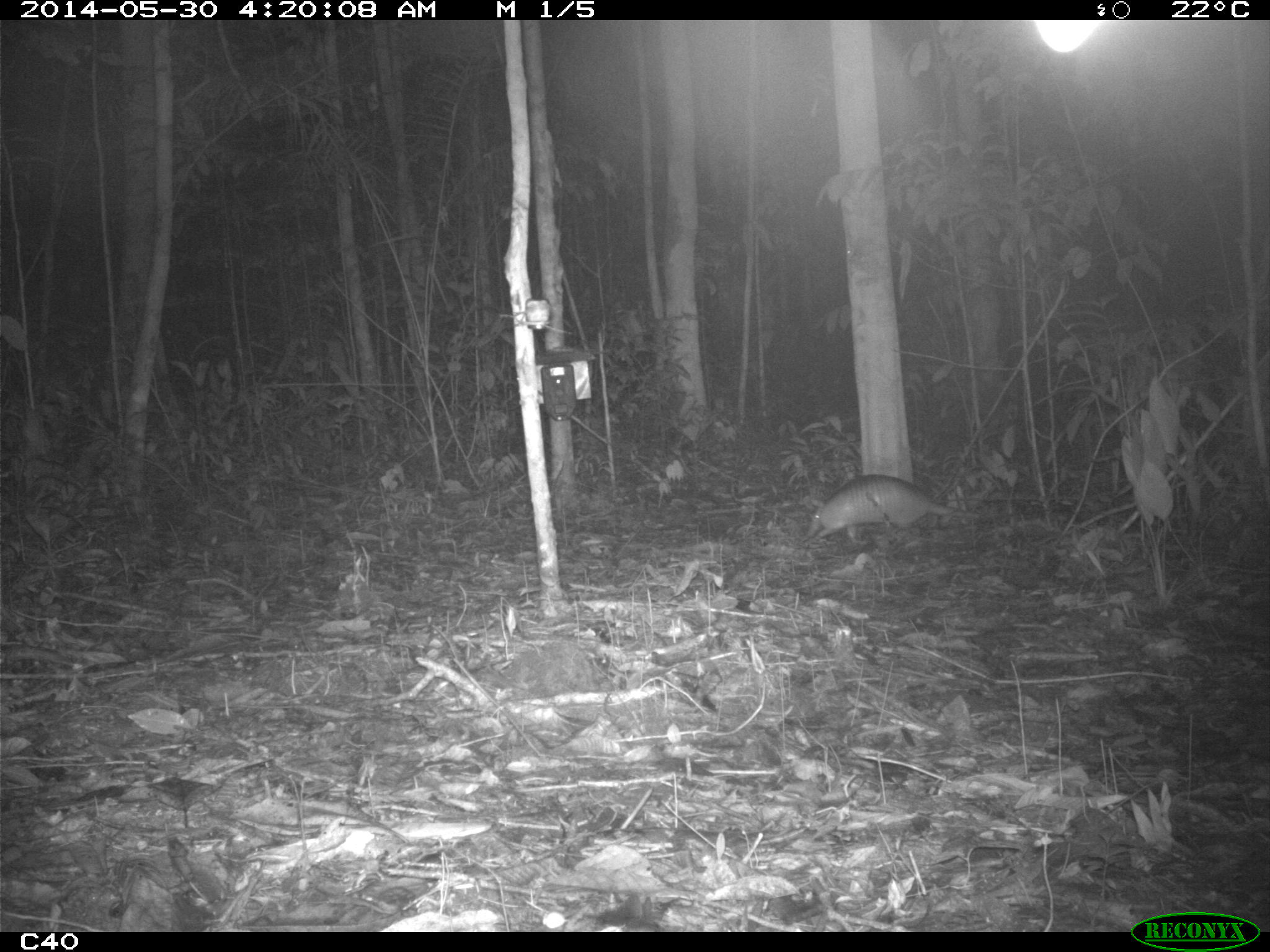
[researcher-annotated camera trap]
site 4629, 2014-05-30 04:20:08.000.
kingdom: Animalia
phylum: Chordata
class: Mammalia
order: Cingulata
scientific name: Cingulata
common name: armadillo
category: unknown armadillo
Unknown armadillo (armadillo) (Cingulata), count 2, age adult.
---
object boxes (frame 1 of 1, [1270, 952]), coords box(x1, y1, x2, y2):
unknown armadillo: box(806, 473, 982, 544)